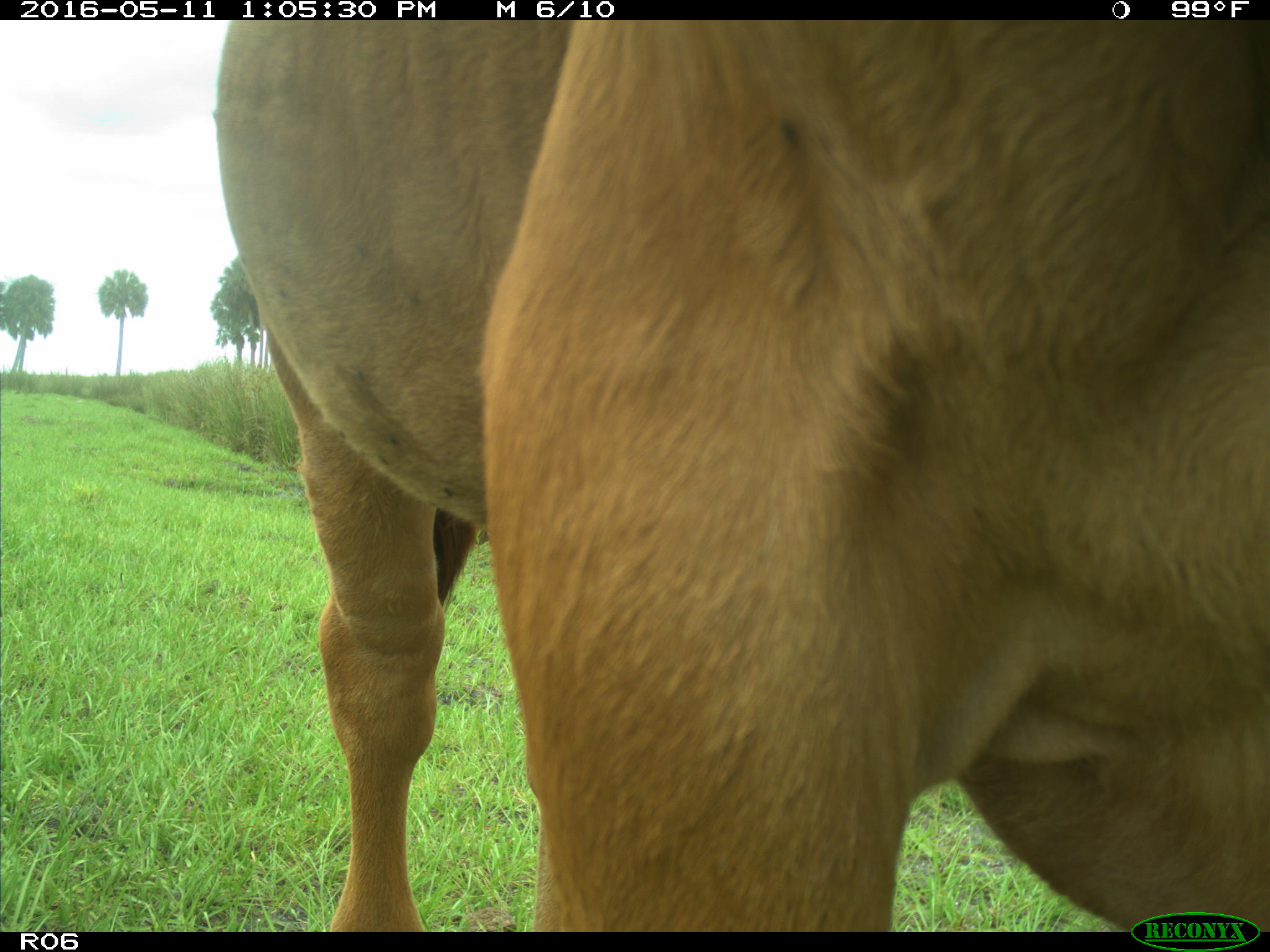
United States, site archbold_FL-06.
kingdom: Animalia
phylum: Chordata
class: Mammalia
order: Artiodactyla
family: Bovidae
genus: Bos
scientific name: Bos taurus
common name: domestic cow